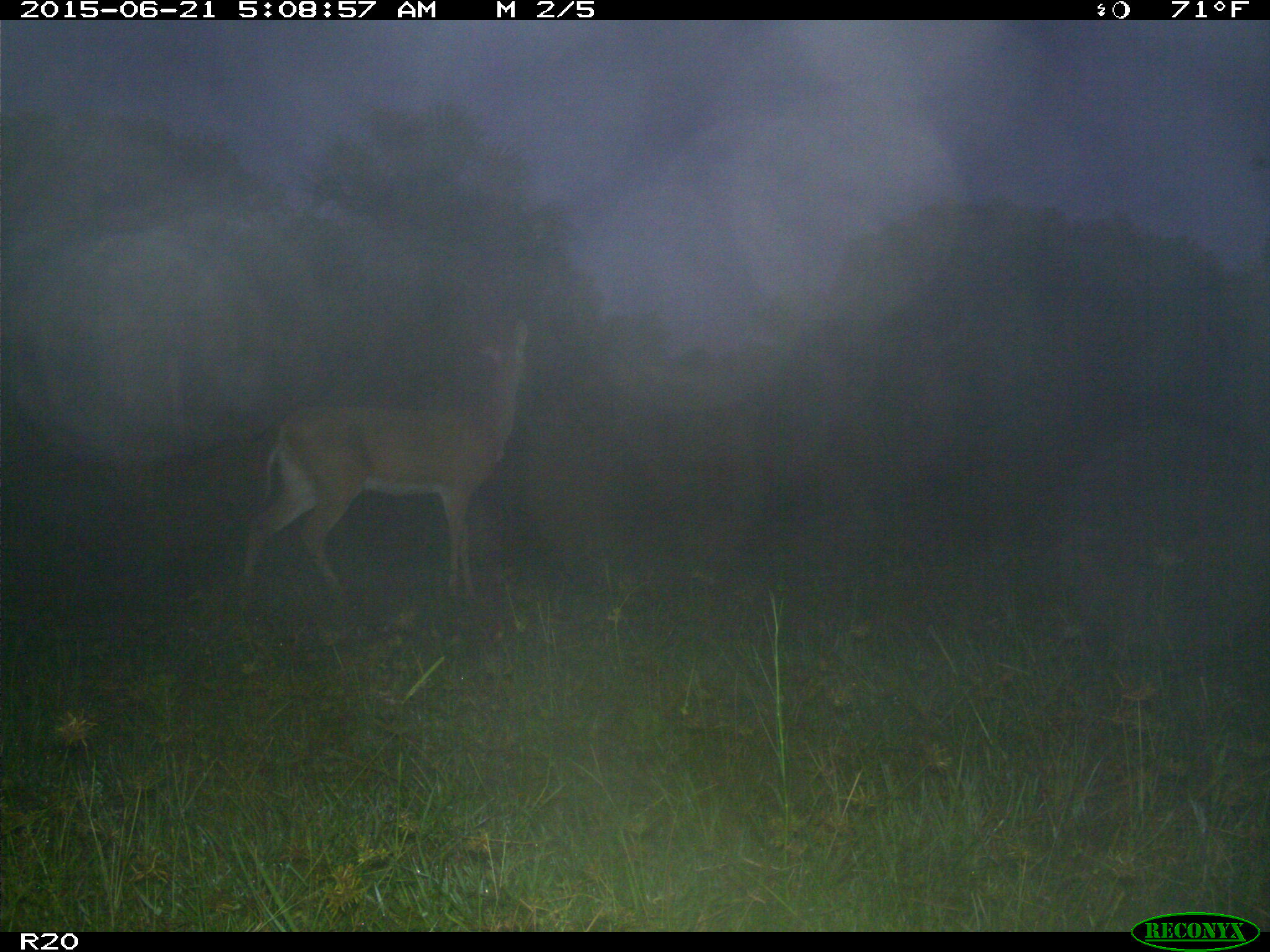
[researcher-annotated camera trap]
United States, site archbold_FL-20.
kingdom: Animalia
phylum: Chordata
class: Mammalia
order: Artiodactyla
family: Cervidae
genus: Odocoileus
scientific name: Odocoileus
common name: deer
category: unidentified deer